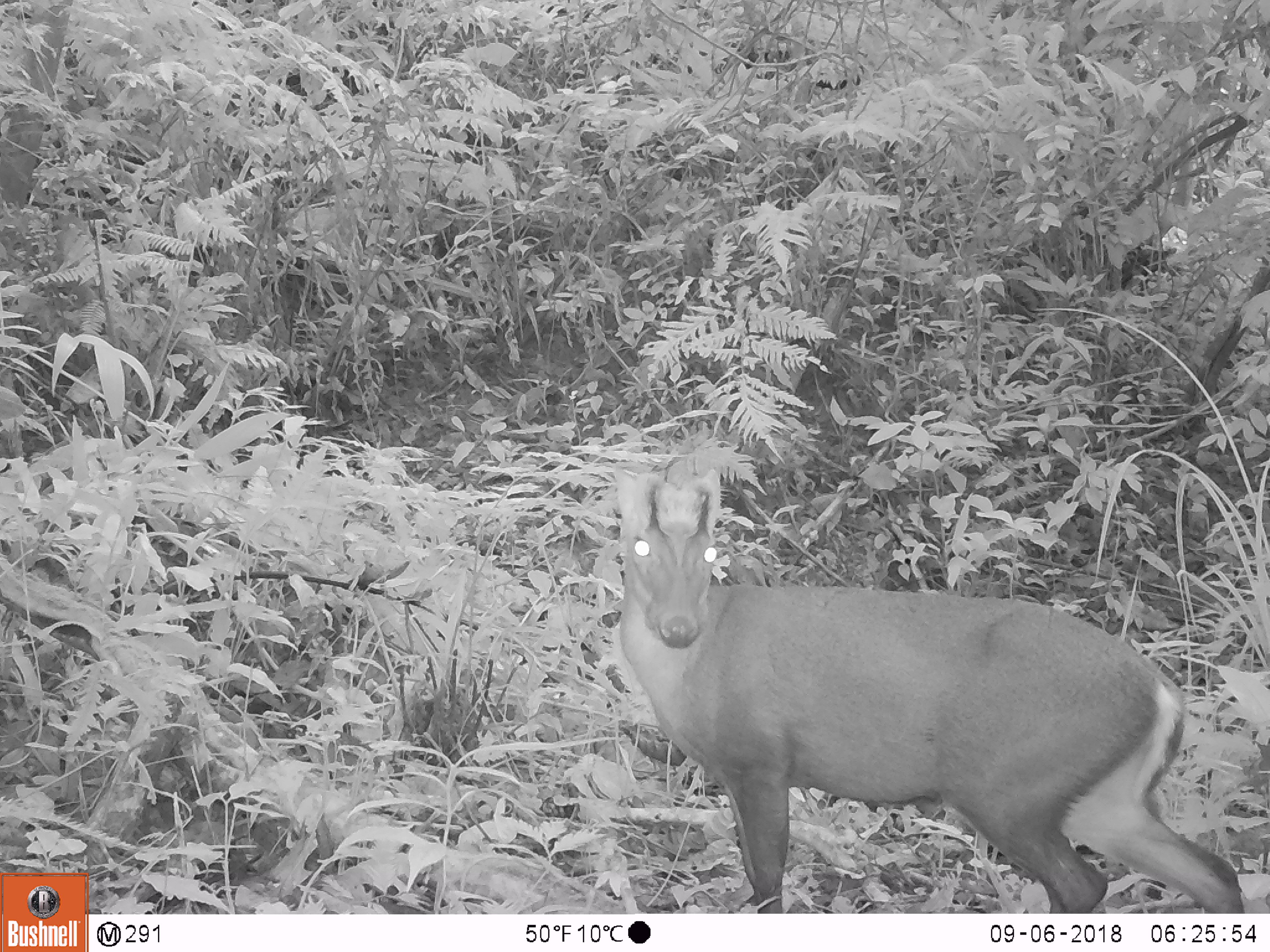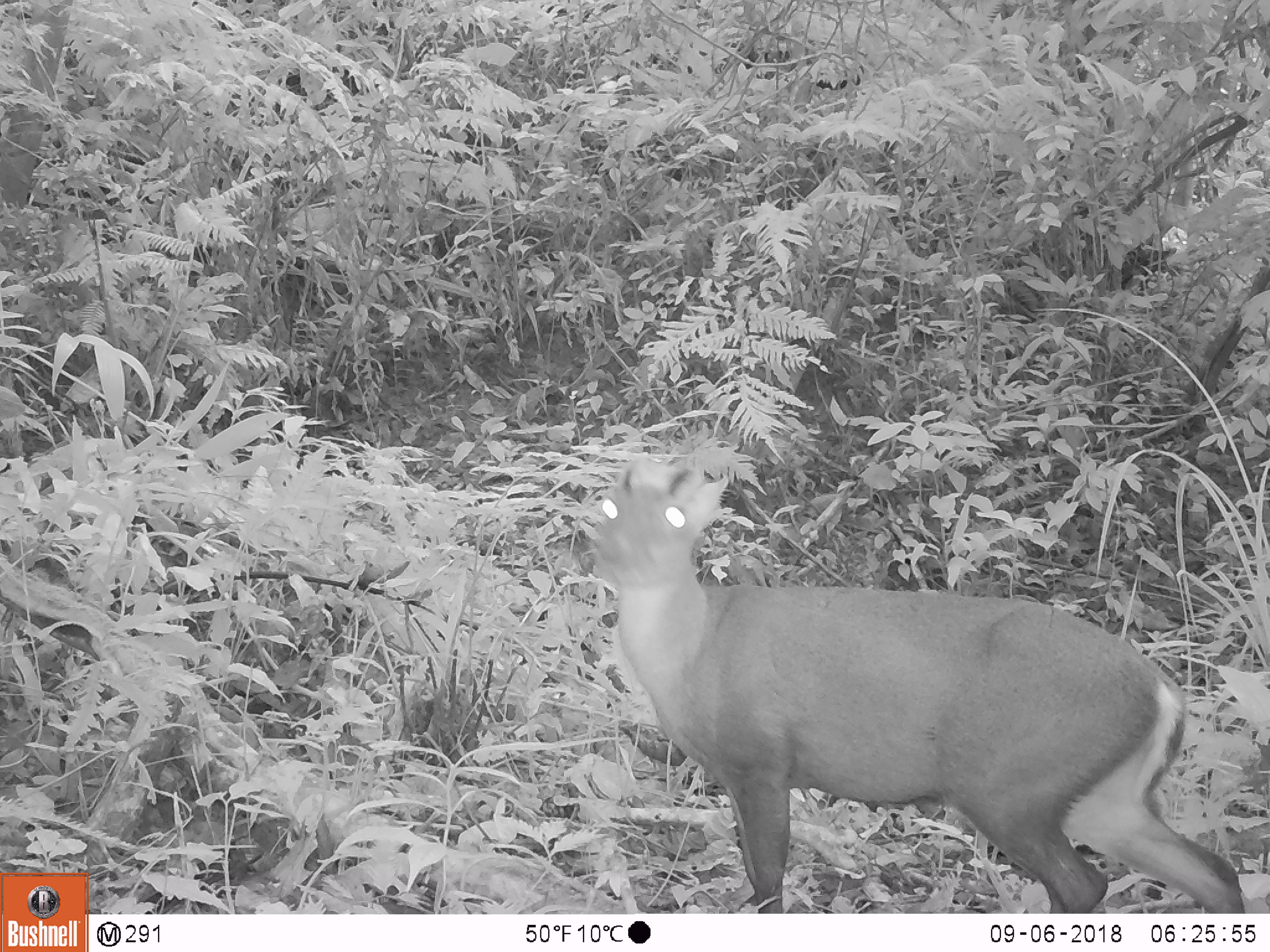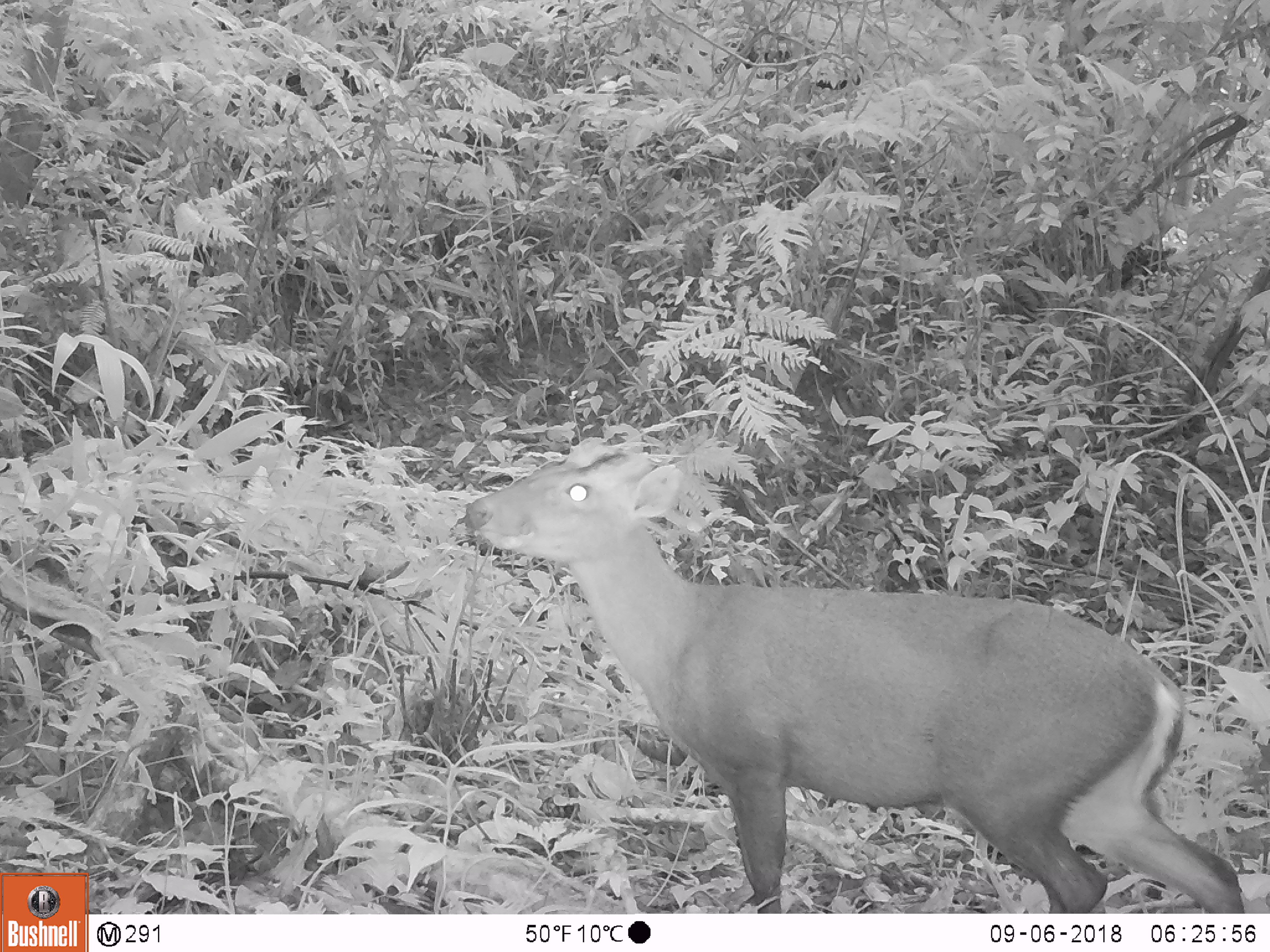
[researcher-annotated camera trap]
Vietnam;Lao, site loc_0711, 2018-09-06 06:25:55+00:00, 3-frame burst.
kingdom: Animalia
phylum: Chordata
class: Mammalia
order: Artiodactyla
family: Cervidae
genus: Muntiacus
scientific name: Muntiacus rooseveltorum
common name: roosevelt's muntjac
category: roosevelts muntjac group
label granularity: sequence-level